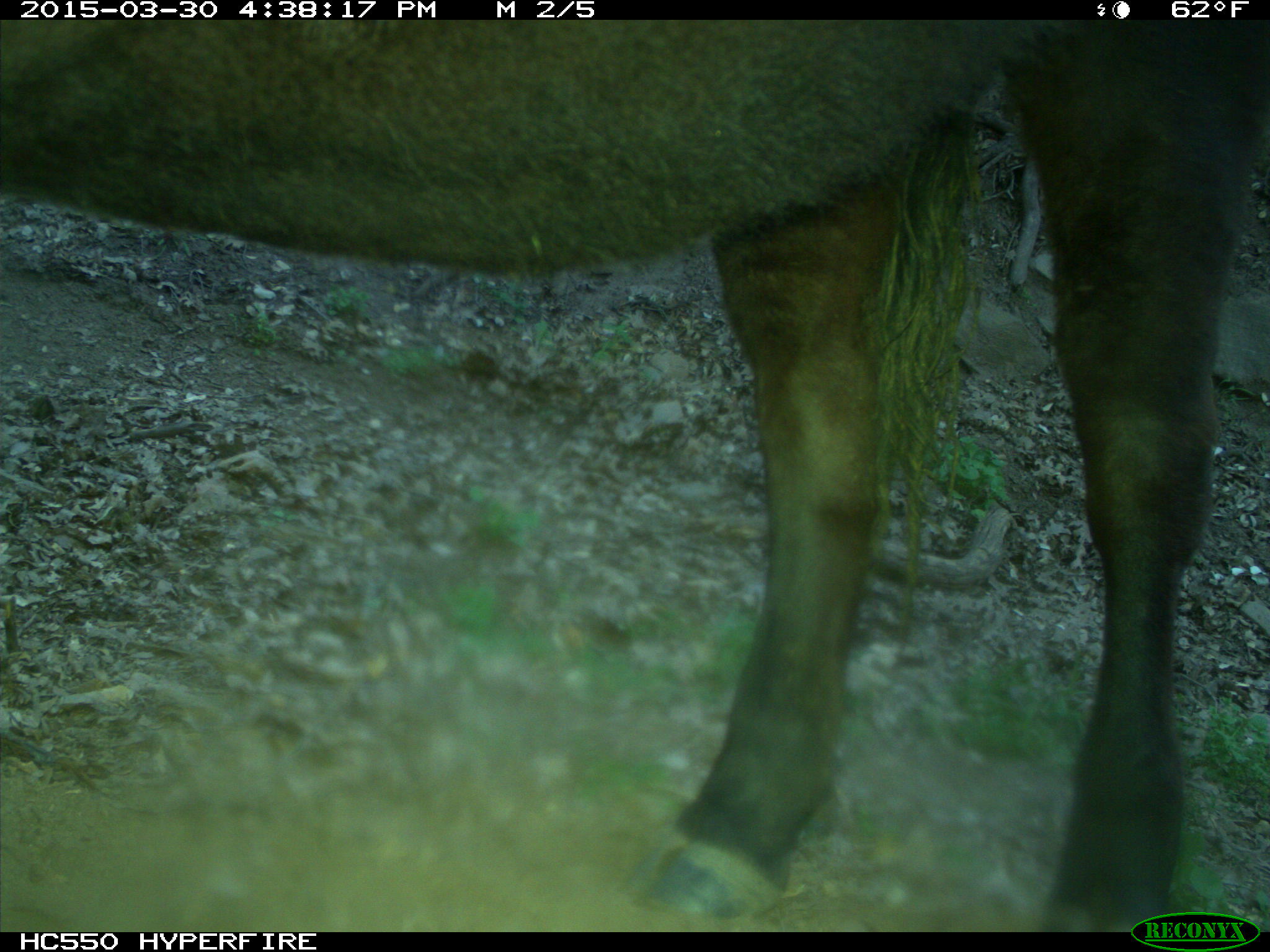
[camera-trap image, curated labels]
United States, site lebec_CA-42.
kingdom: Animalia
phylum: Chordata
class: Mammalia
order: Artiodactyla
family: Bovidae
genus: Bos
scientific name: Bos taurus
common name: domestic cow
Bos taurus (domestic cow).